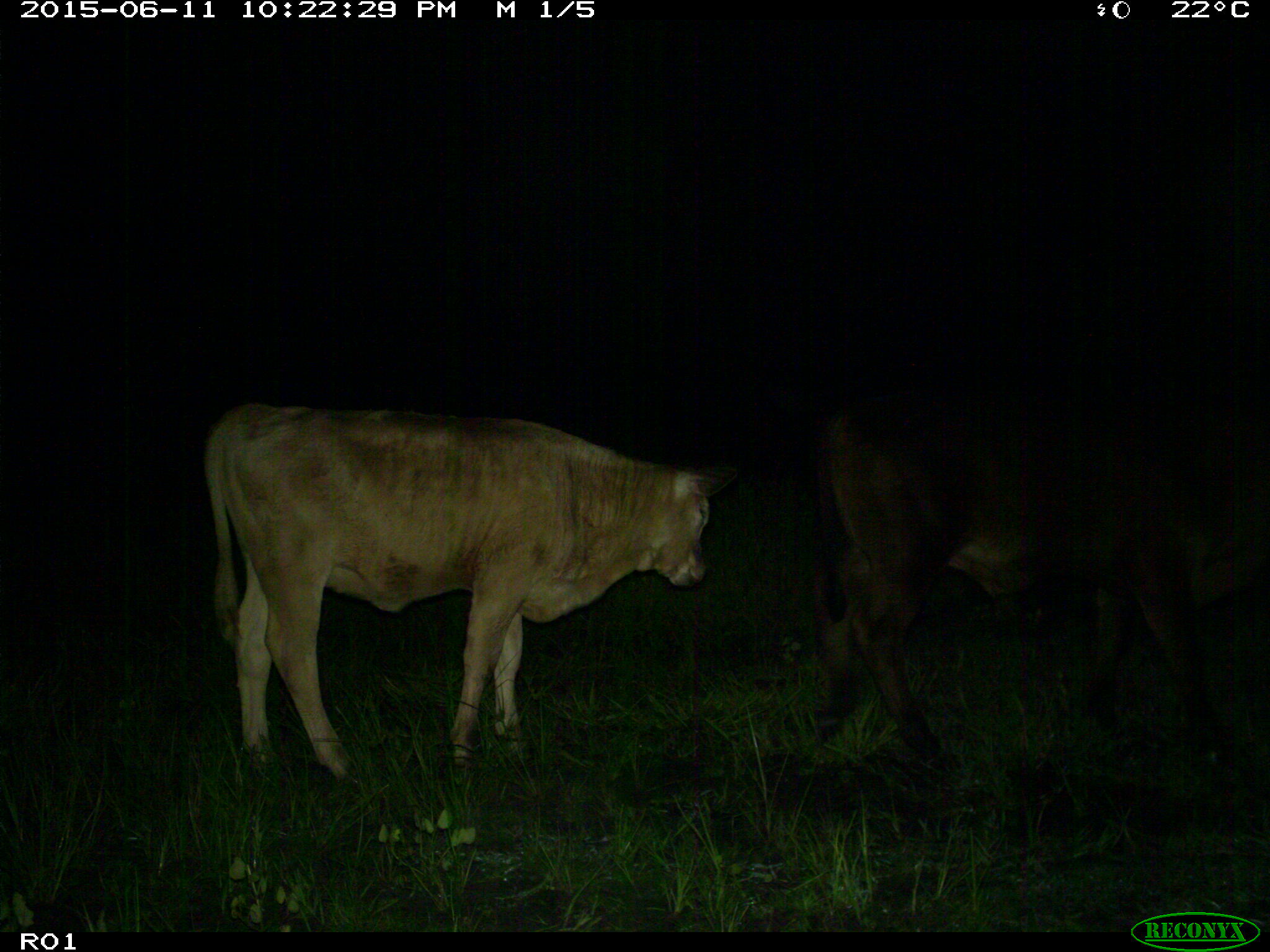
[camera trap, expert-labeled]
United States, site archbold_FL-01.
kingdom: Animalia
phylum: Chordata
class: Mammalia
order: Artiodactyla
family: Bovidae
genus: Bos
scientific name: Bos taurus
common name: domestic cow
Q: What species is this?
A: Bos taurus (domestic cow).